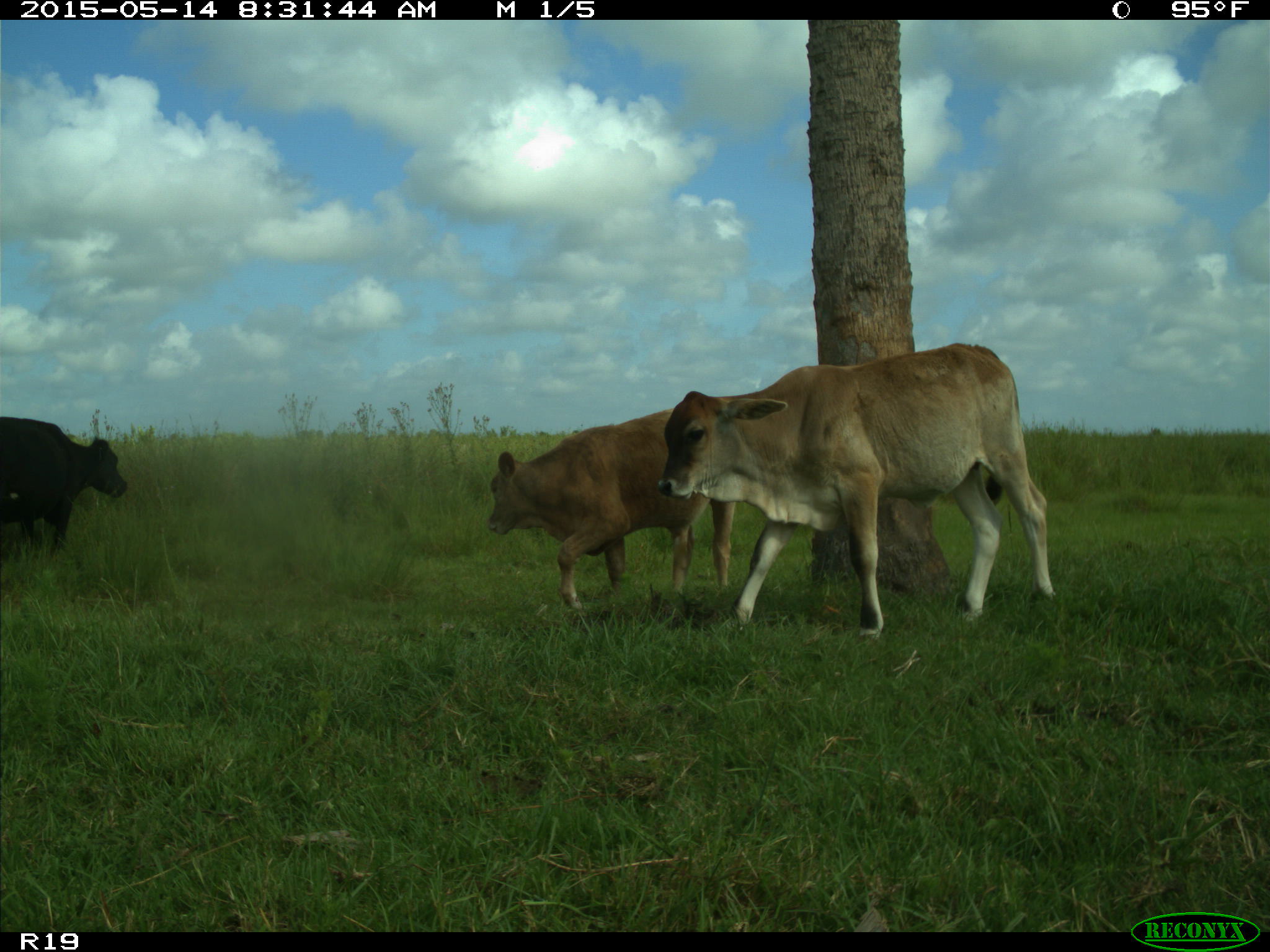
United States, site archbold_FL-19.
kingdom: Animalia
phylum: Chordata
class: Mammalia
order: Artiodactyla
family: Bovidae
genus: Bos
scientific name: Bos taurus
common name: domestic cow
Bos taurus (domestic cow).